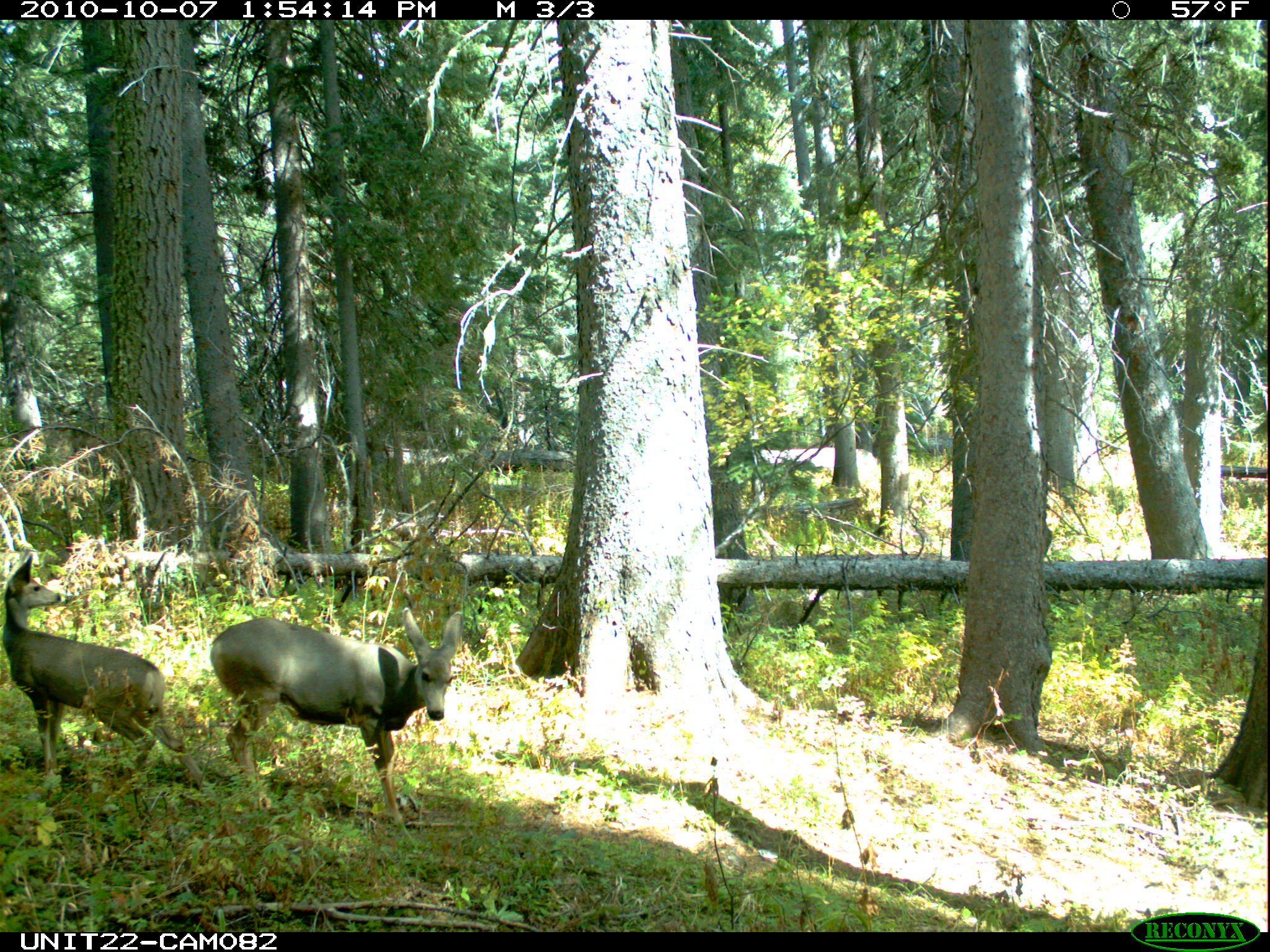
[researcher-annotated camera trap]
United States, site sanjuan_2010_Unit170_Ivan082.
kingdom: Animalia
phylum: Chordata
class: Mammalia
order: Artiodactyla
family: Cervidae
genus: Odocoileus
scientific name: Odocoileus hemionus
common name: mule deer